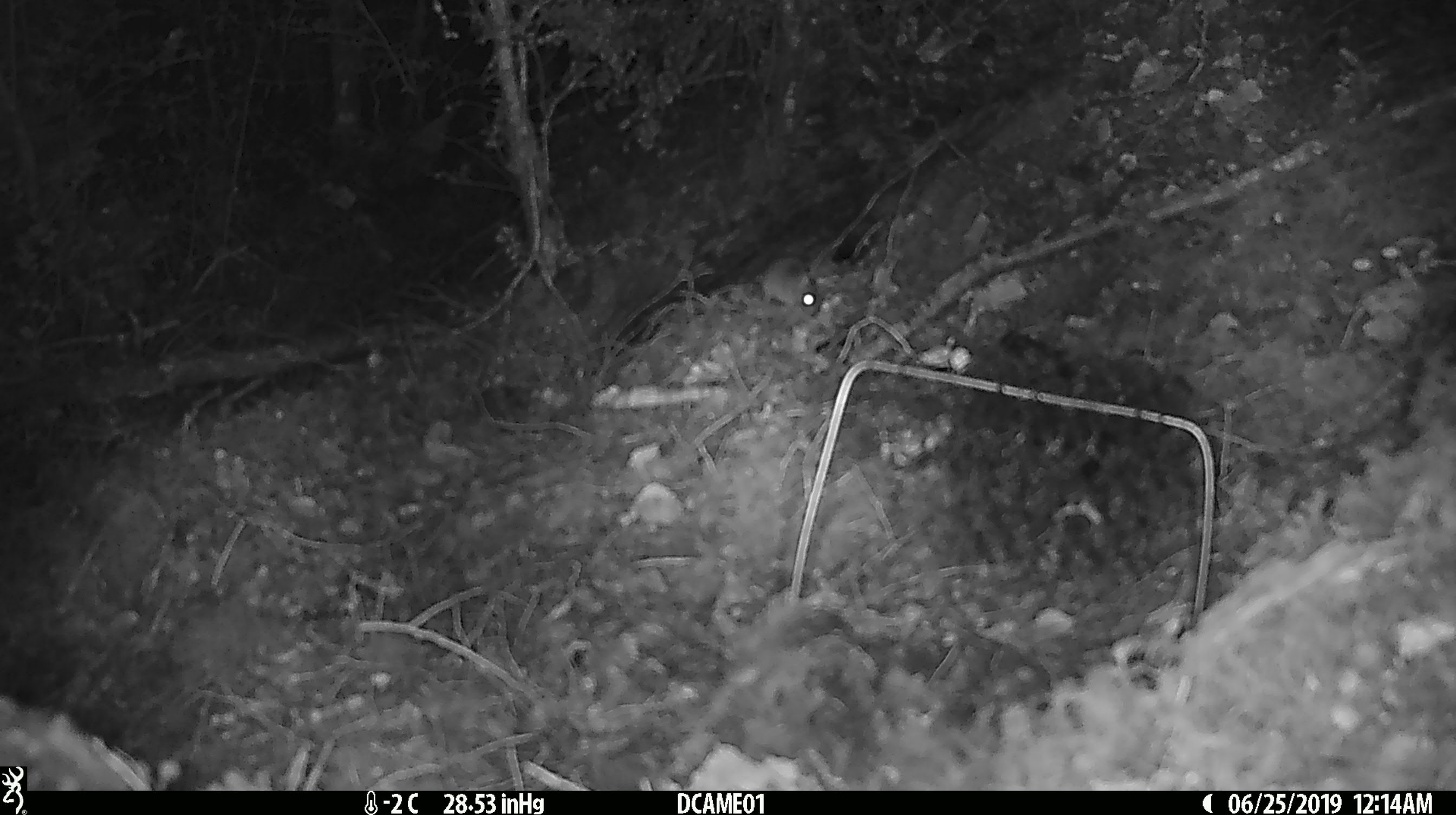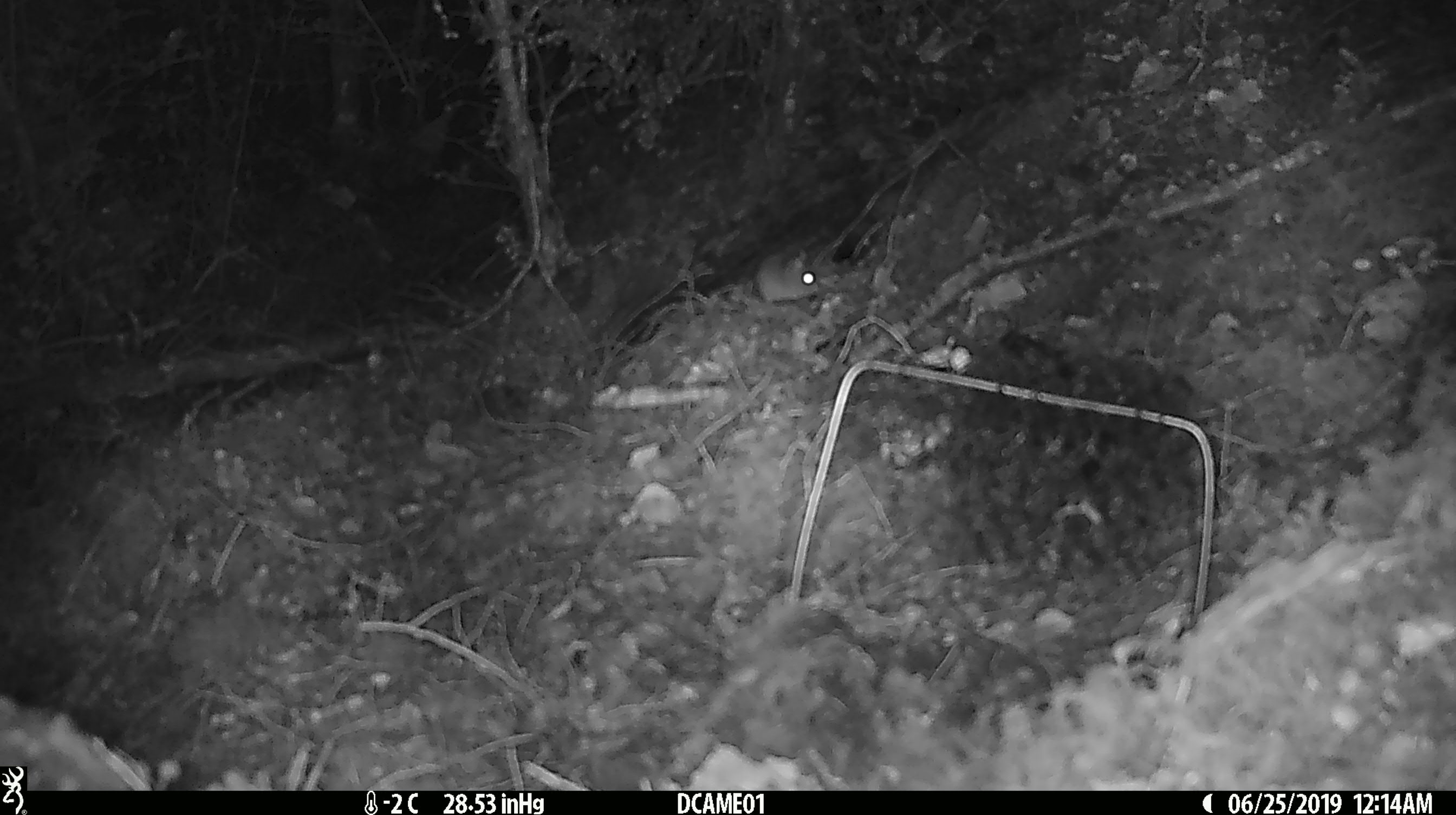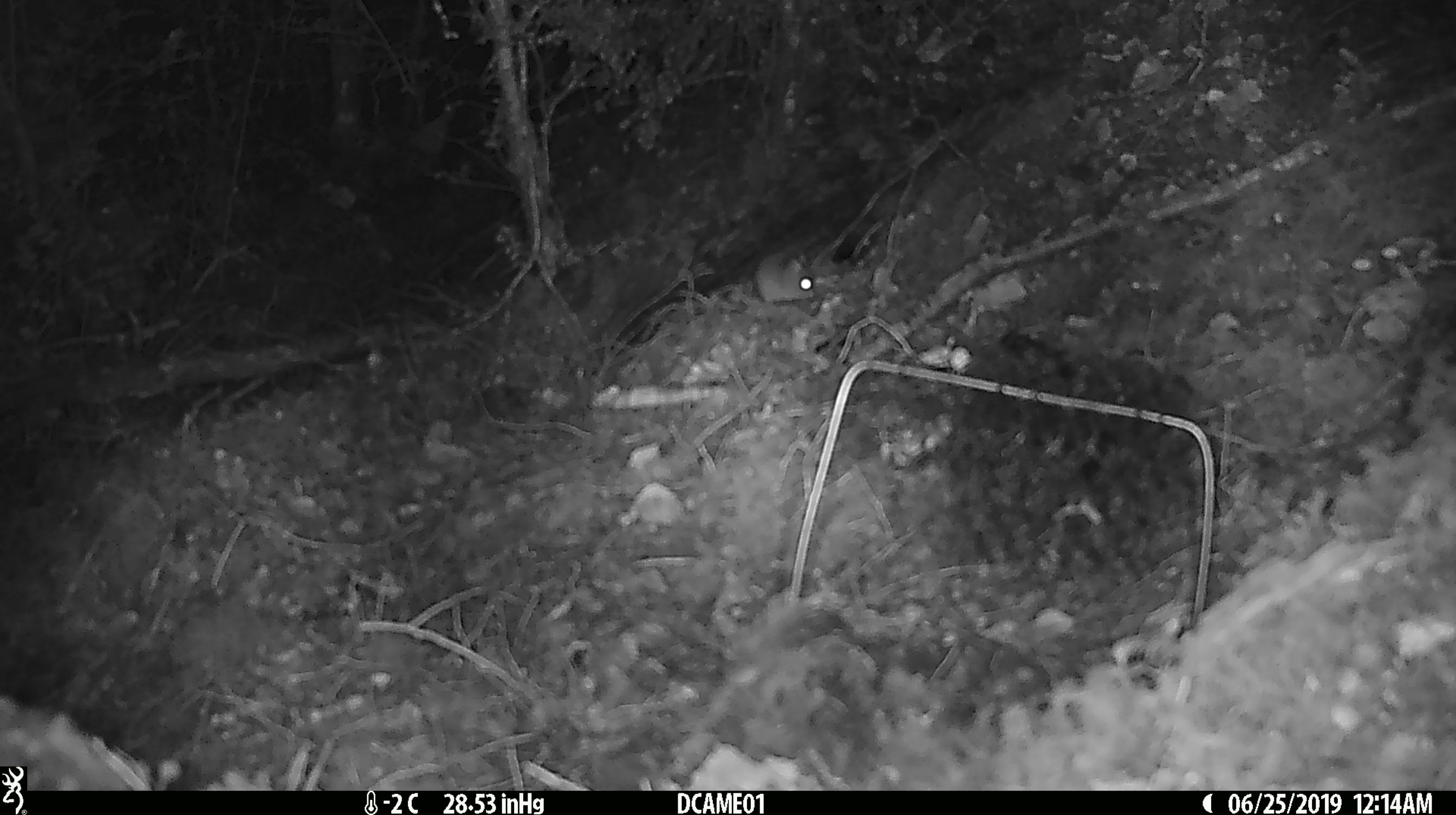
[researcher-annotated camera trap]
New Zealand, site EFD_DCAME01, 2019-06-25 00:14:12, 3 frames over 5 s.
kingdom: Animalia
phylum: Chordata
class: Mammalia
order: Rodentia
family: Muridae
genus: Mus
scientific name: Mus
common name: mouse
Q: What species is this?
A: Mouse (Mus).